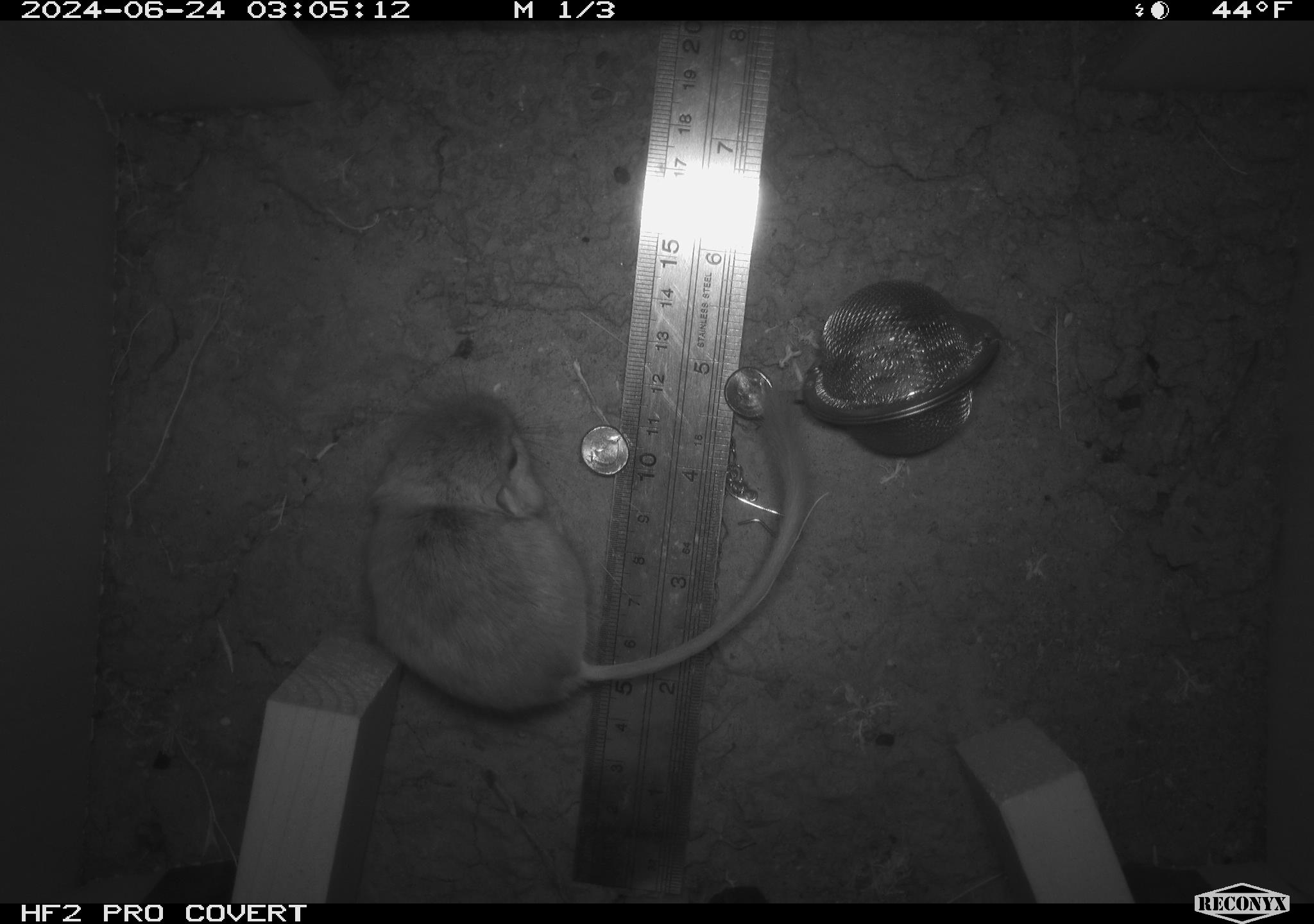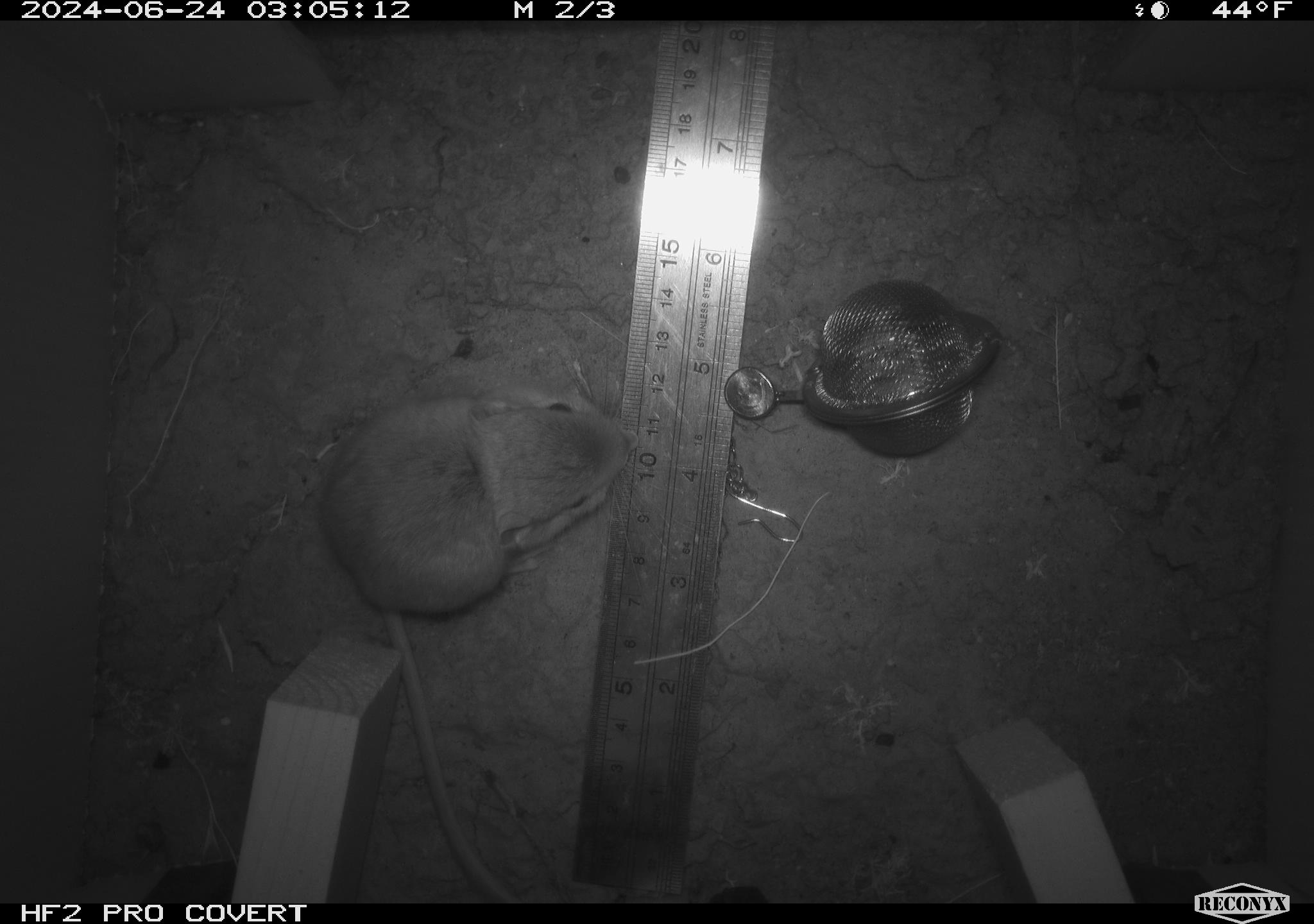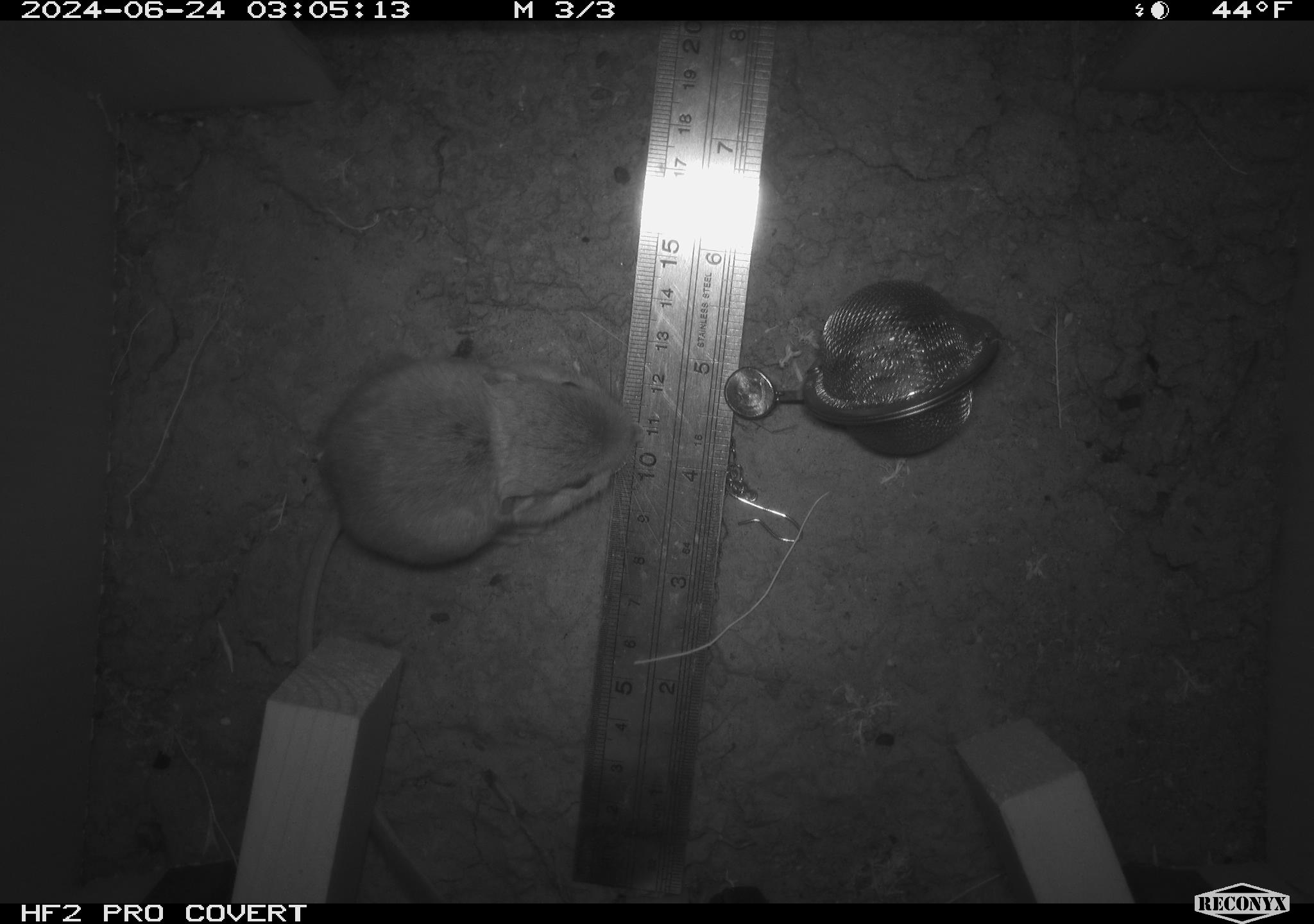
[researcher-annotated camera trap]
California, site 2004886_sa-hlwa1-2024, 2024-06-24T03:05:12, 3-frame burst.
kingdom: Animalia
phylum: Chordata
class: Mammalia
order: Rodentia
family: Heteromyidae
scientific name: Heteromyidae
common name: kangaroo rats and pocket mice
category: heteromyidae family